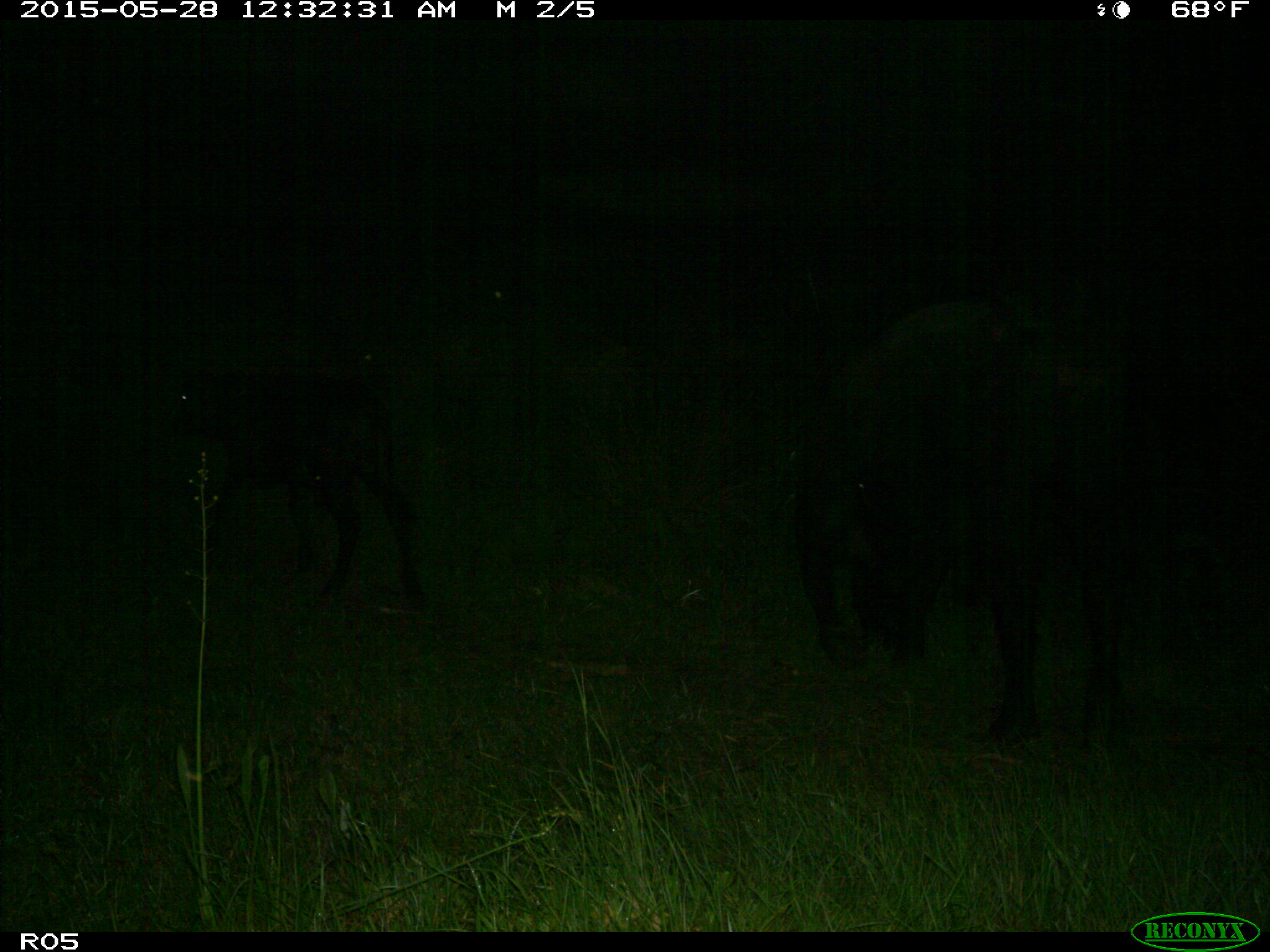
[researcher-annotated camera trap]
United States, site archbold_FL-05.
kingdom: Animalia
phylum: Chordata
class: Mammalia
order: Artiodactyla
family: Bovidae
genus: Bos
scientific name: Bos taurus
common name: domestic cow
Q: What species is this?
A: Bos taurus (domestic cow).